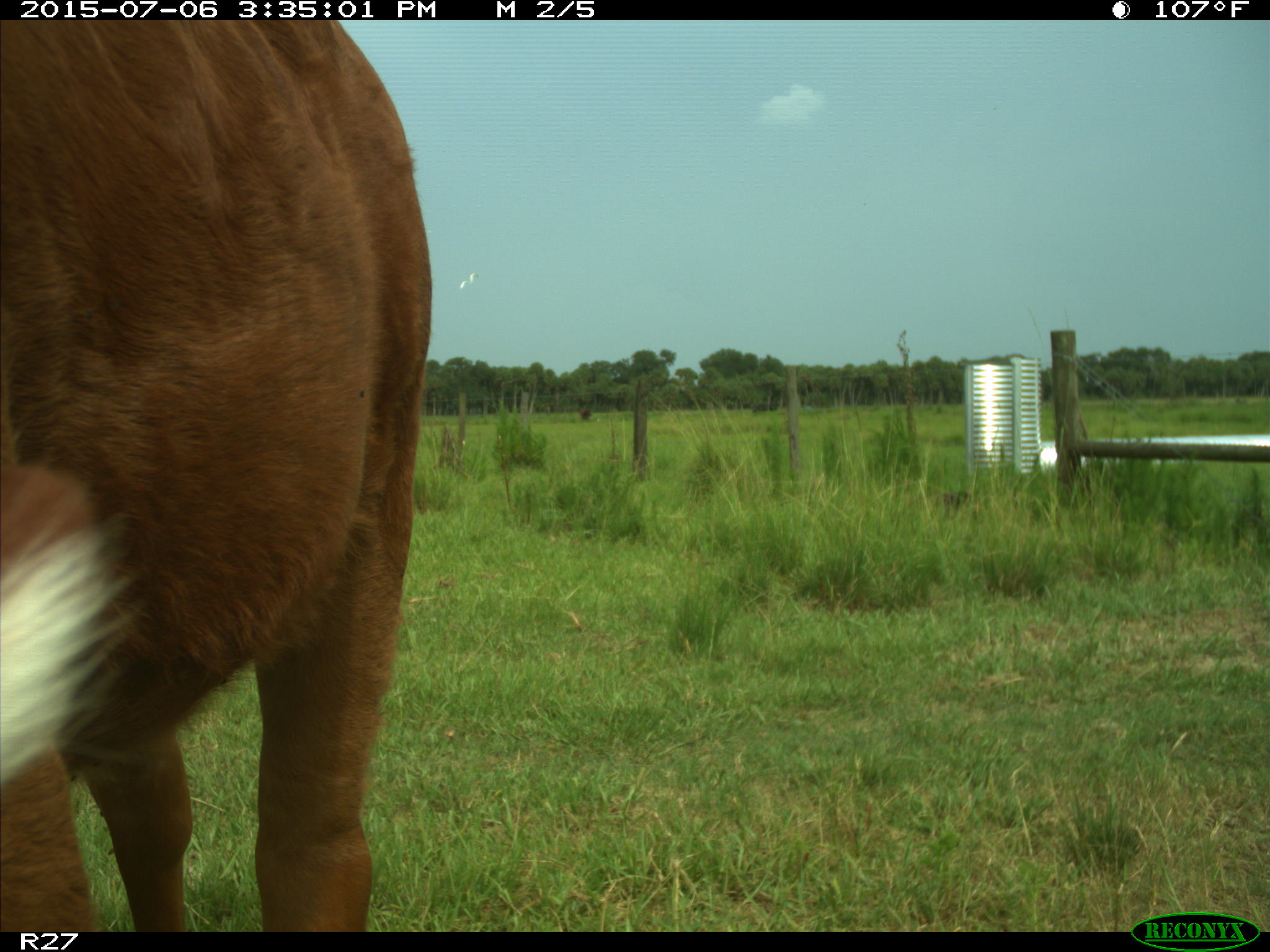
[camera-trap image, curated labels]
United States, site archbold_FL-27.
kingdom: Animalia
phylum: Chordata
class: Mammalia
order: Artiodactyla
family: Bovidae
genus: Bos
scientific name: Bos taurus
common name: domestic cow